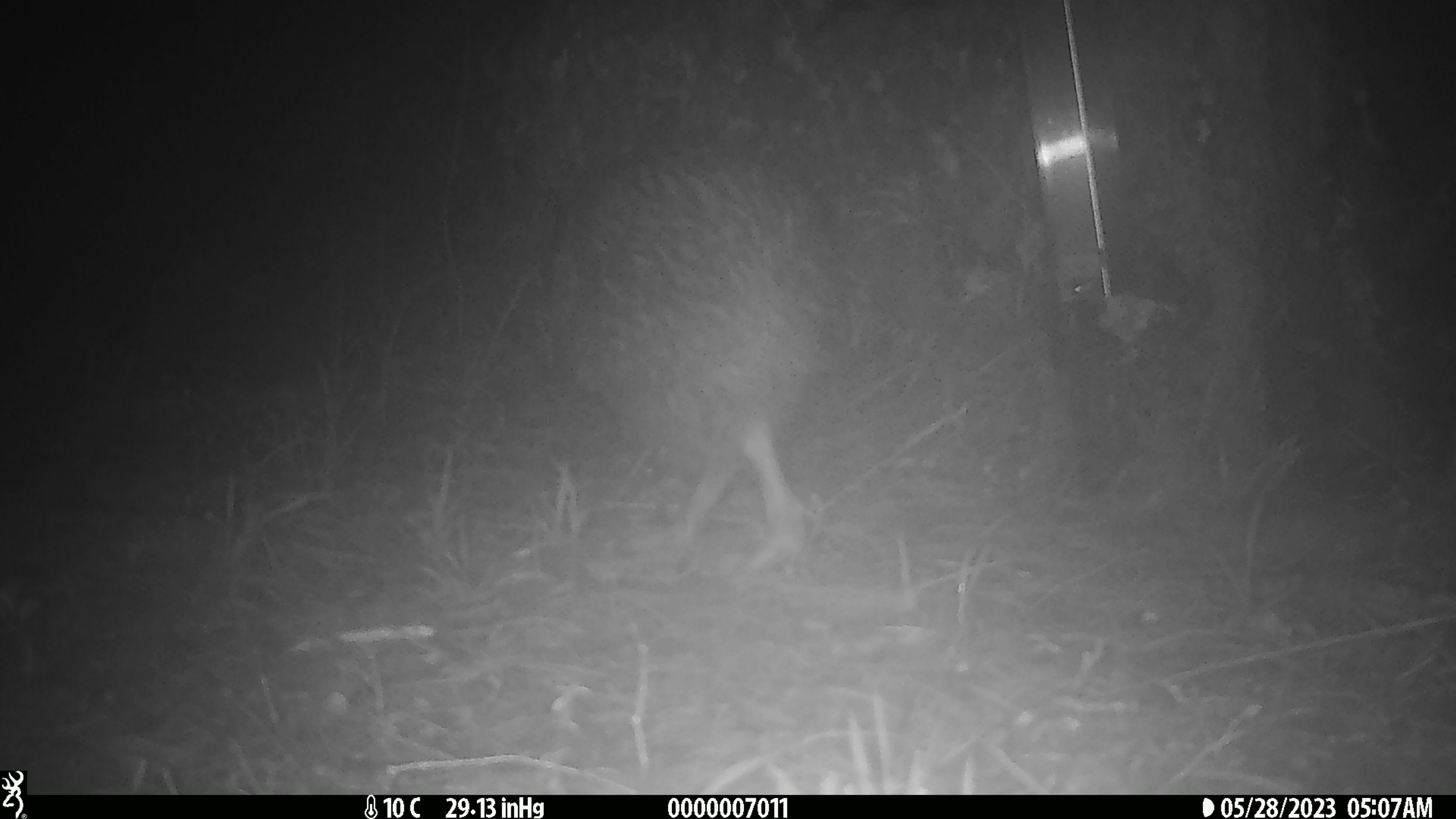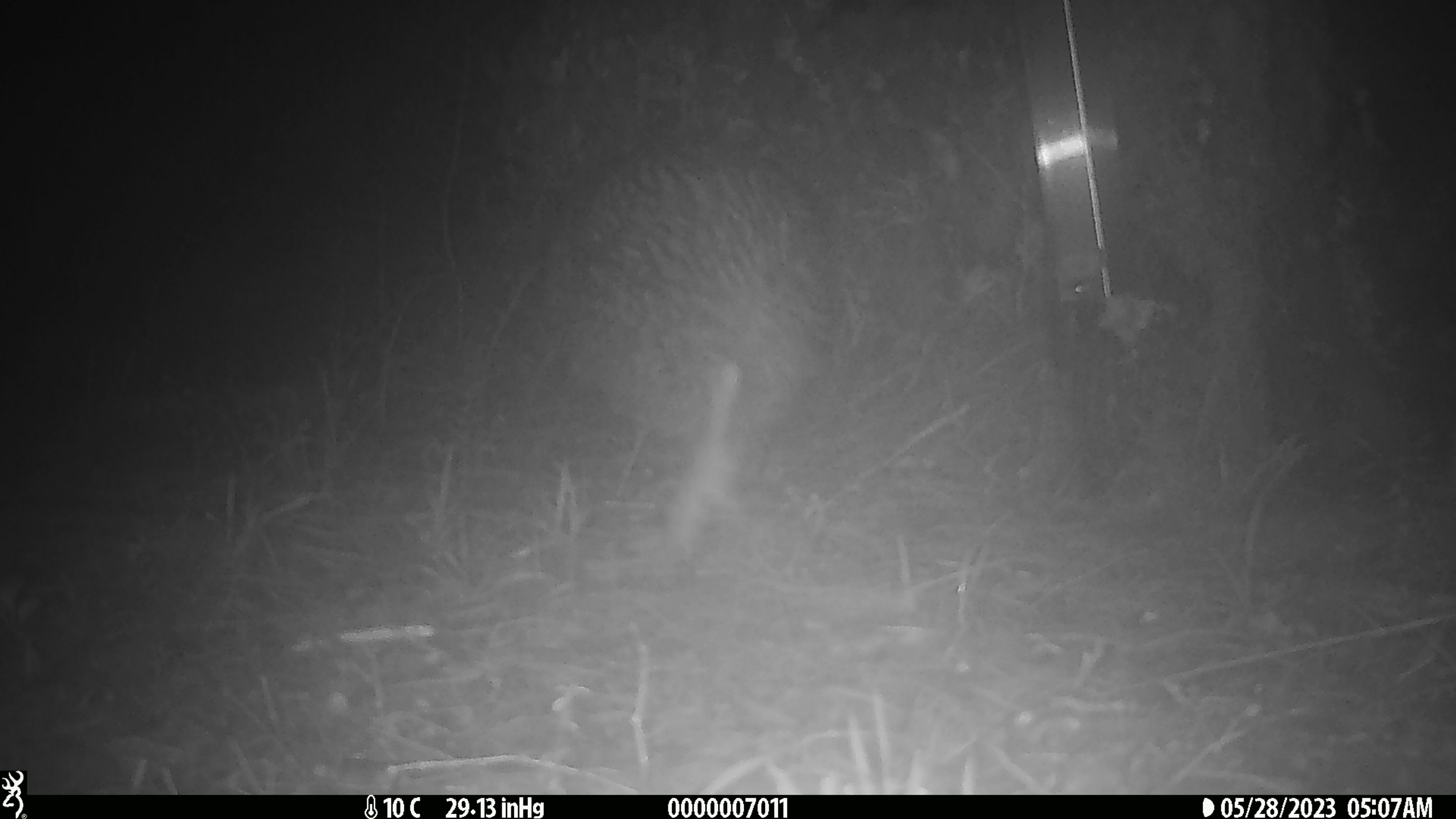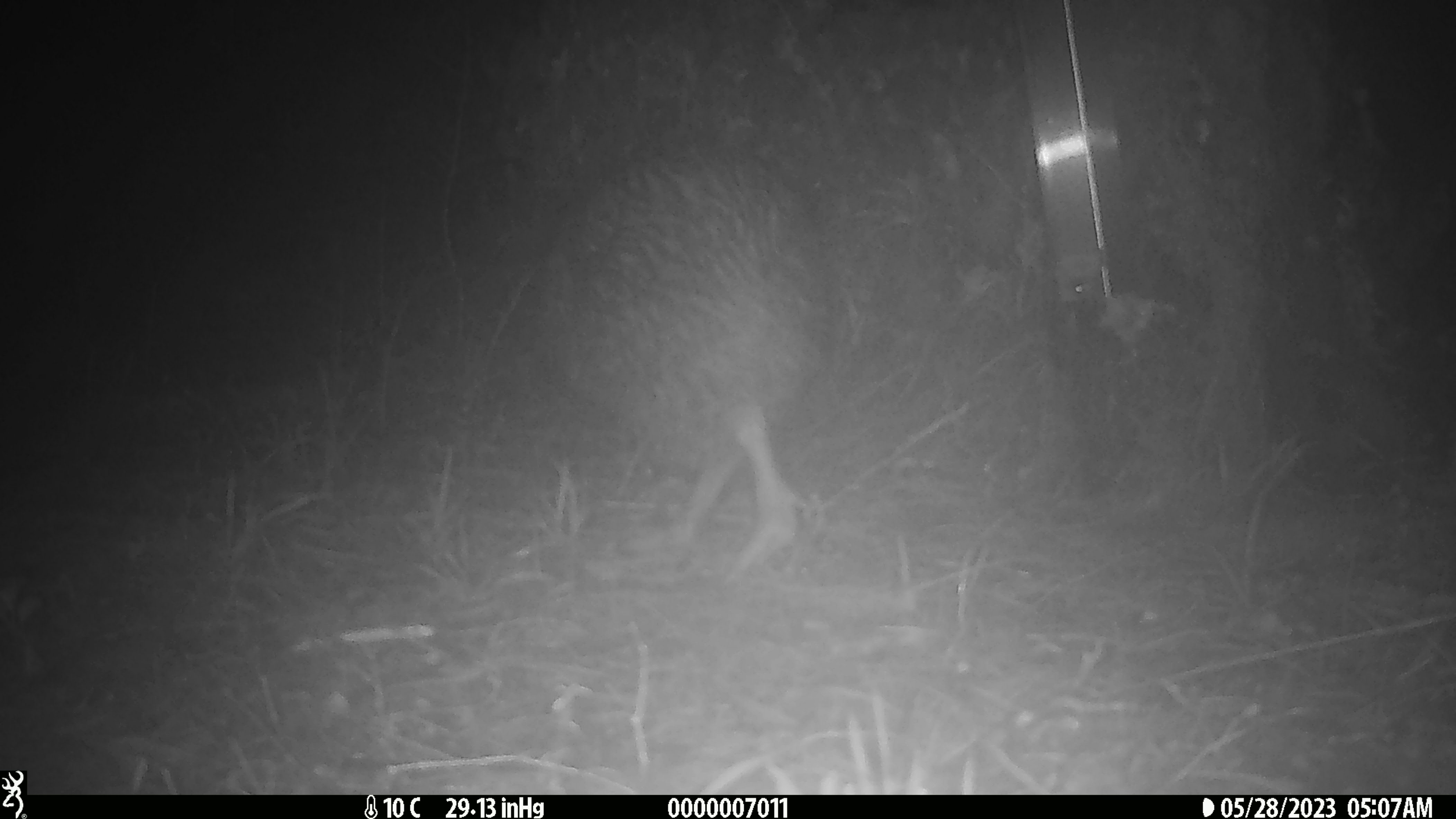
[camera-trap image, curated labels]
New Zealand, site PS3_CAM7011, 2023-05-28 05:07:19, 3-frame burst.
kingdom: Animalia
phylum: Chordata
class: Aves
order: Apterygiformes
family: Apterygidae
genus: Apteryx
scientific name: Apteryx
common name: kiwi